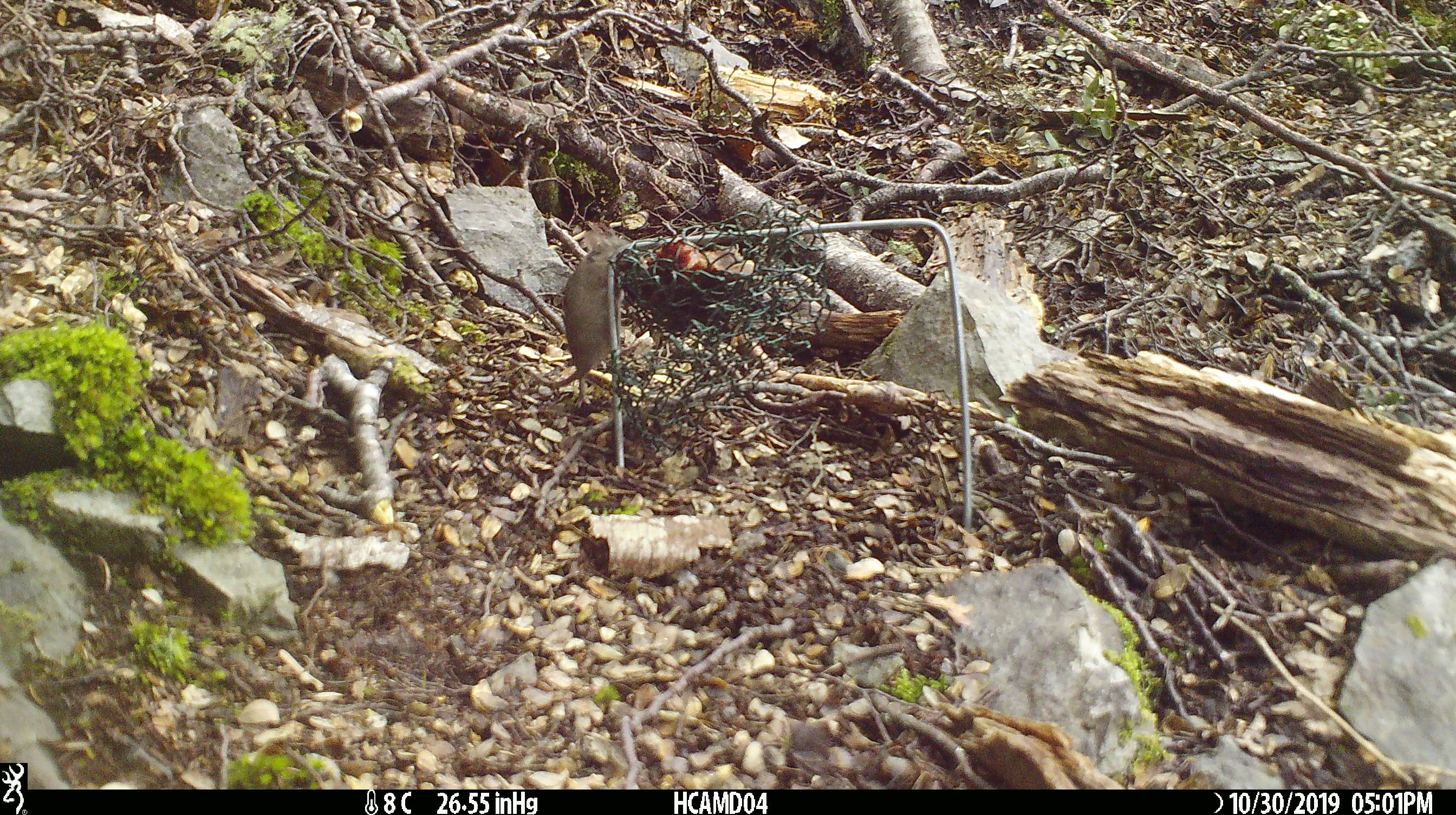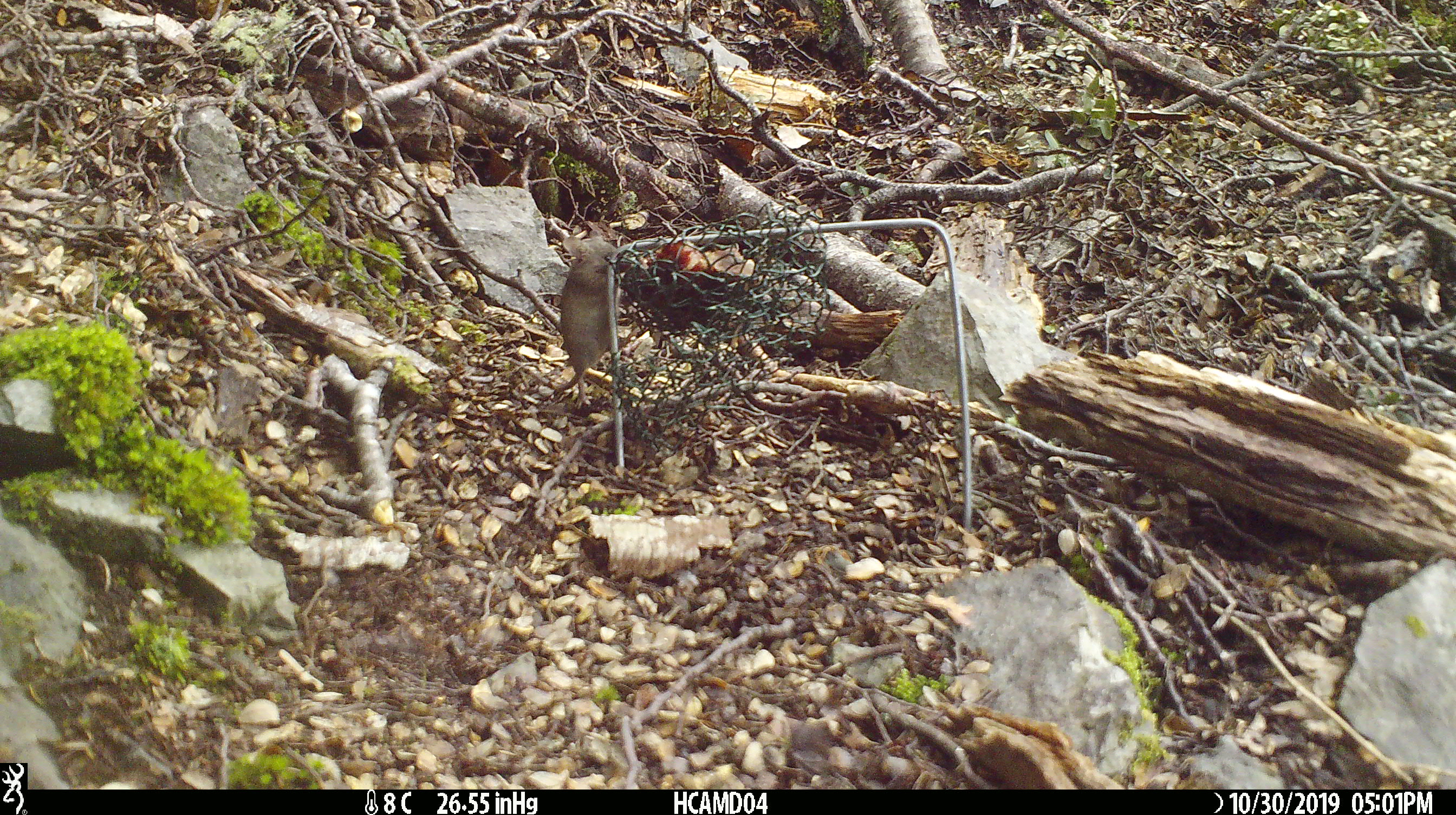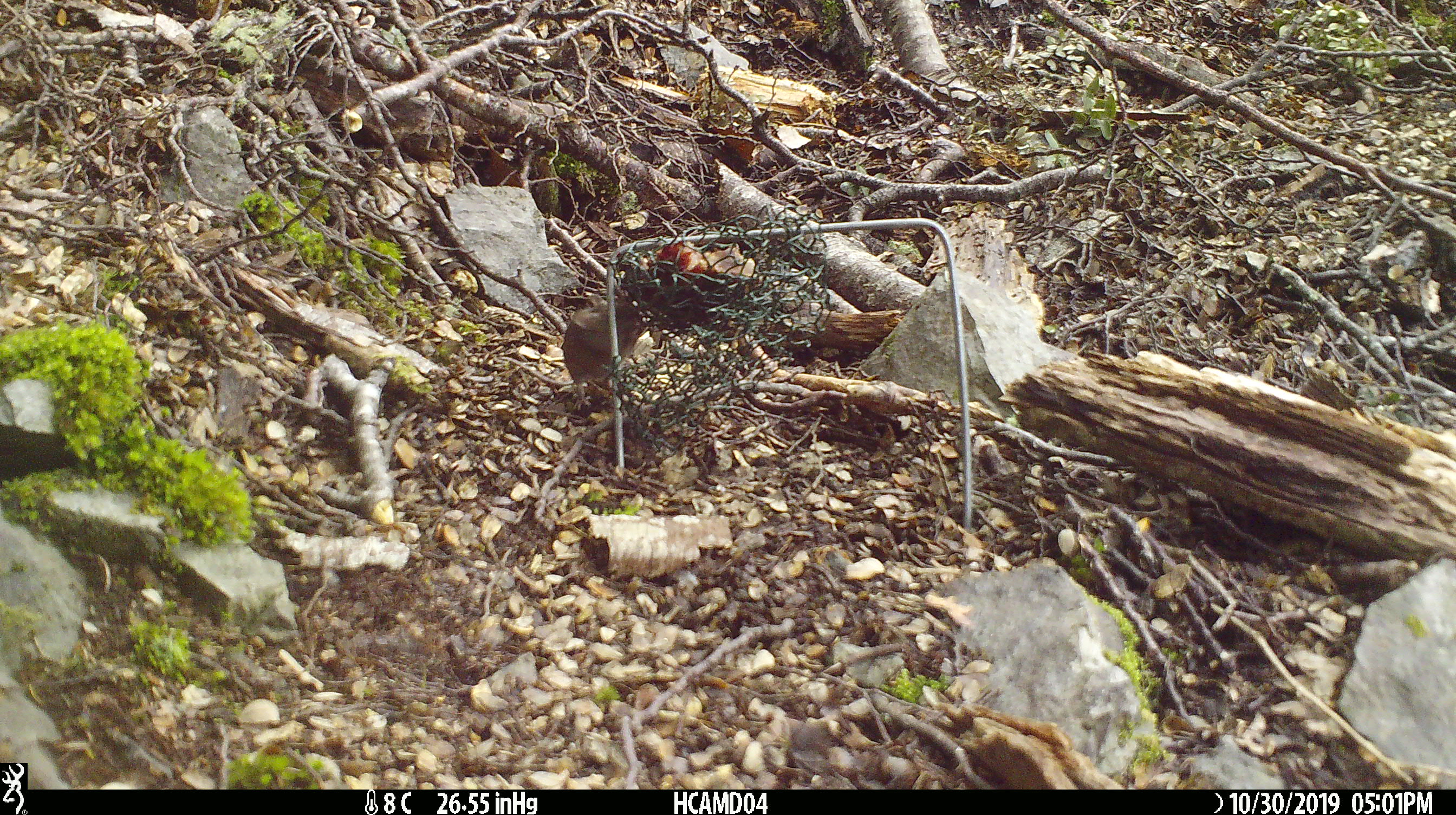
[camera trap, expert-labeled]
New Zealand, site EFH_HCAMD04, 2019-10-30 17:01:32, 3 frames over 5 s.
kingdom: Animalia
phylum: Chordata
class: Mammalia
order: Rodentia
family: Muridae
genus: Mus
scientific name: Mus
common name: mouse